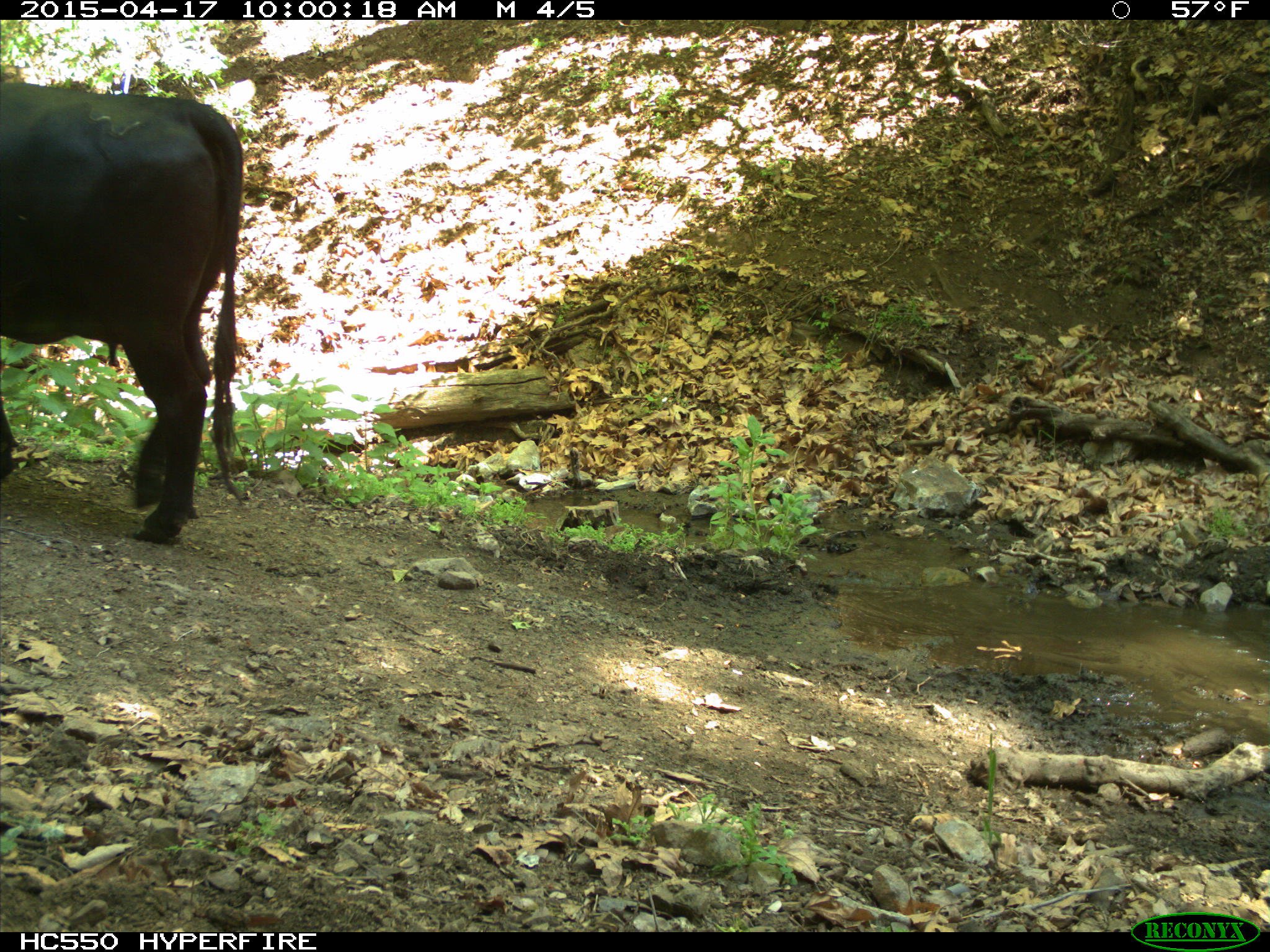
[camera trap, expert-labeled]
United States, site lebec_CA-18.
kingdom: Animalia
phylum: Chordata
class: Mammalia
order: Artiodactyla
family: Bovidae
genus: Bos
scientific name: Bos taurus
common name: domestic cow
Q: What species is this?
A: Bos taurus (domestic cow).